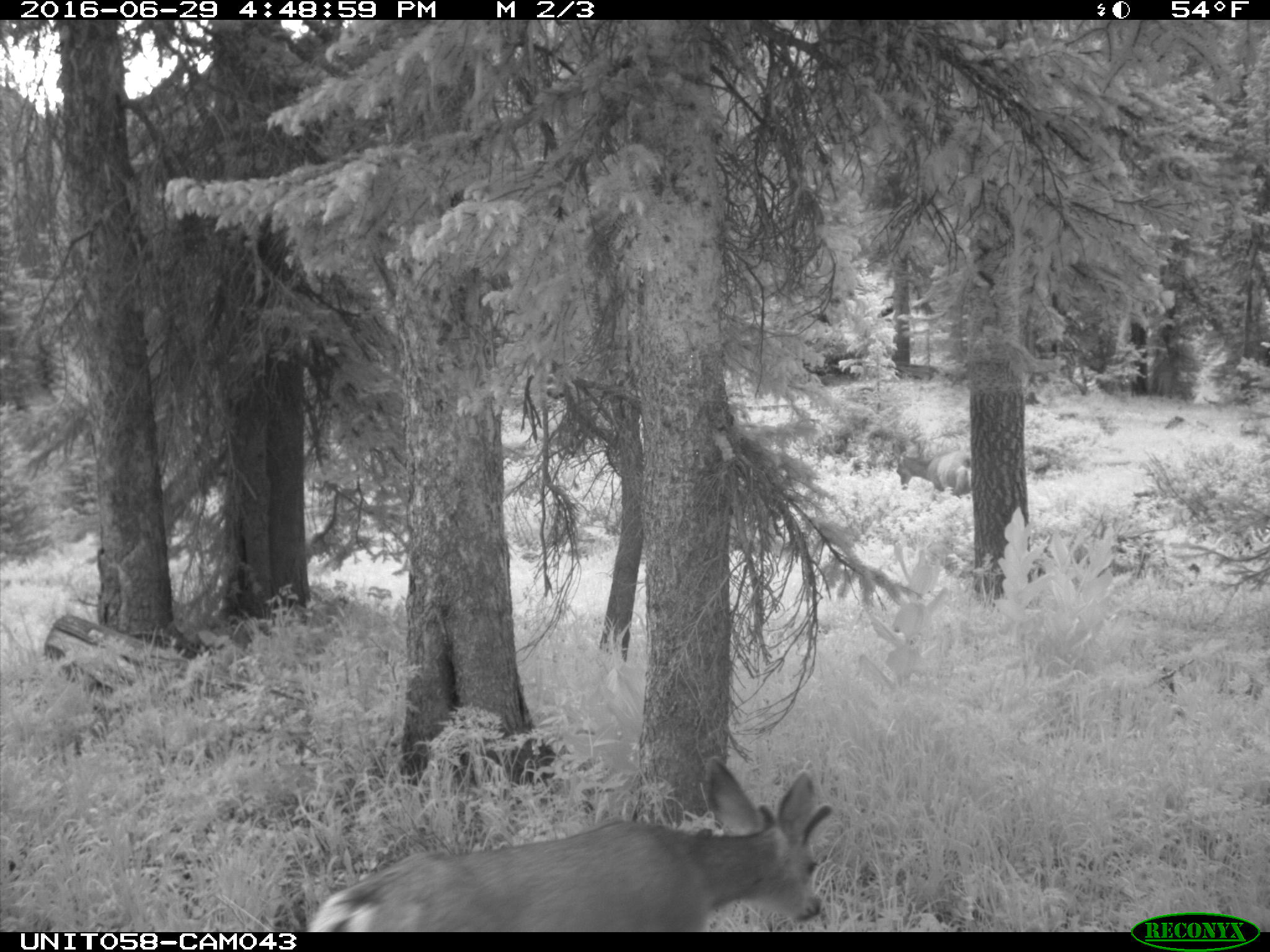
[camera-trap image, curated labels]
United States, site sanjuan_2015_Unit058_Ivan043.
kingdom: Animalia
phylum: Chordata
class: Mammalia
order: Artiodactyla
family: Cervidae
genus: Odocoileus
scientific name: Odocoileus hemionus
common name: mule deer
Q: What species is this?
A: Odocoileus hemionus (mule deer).